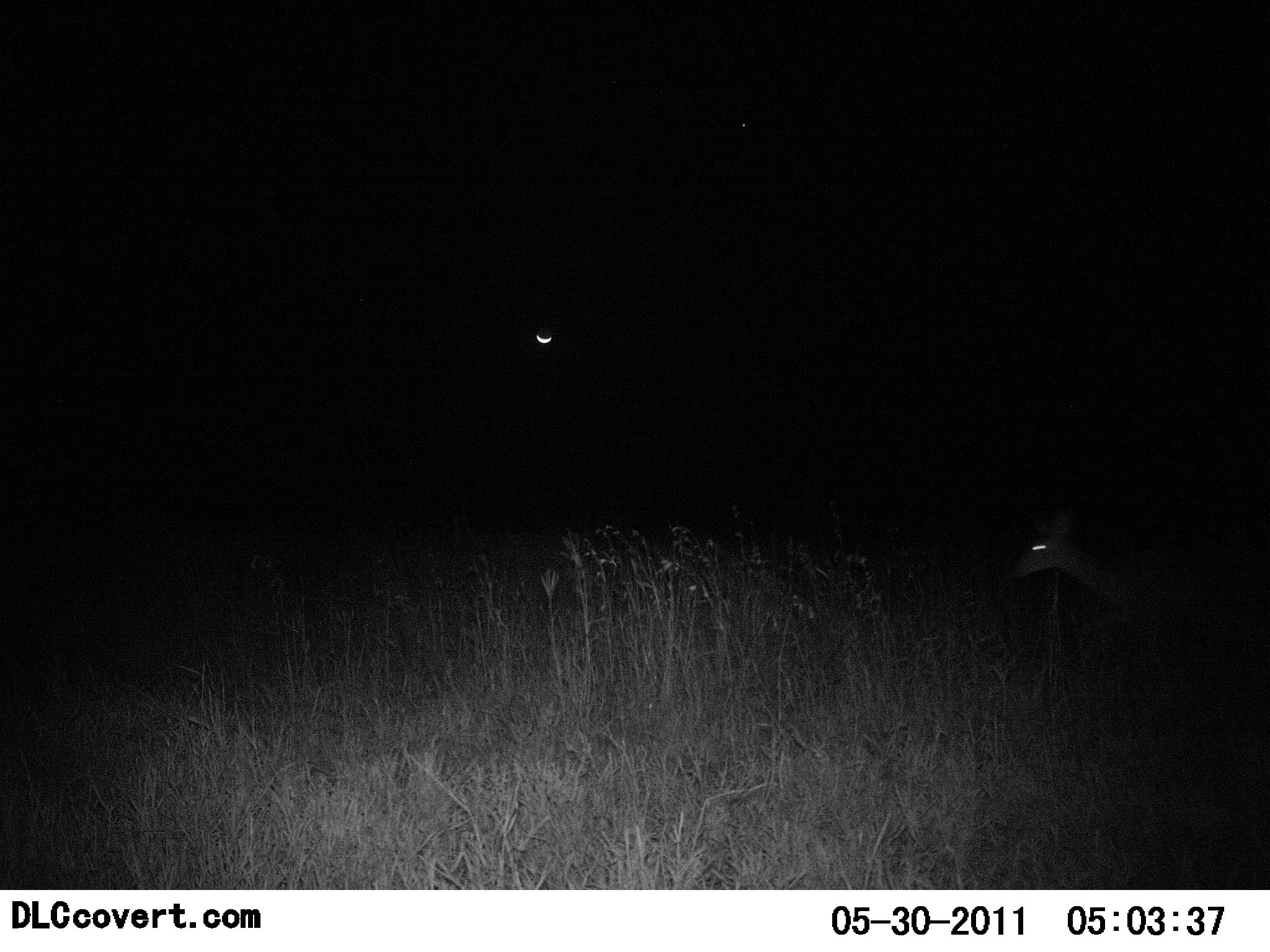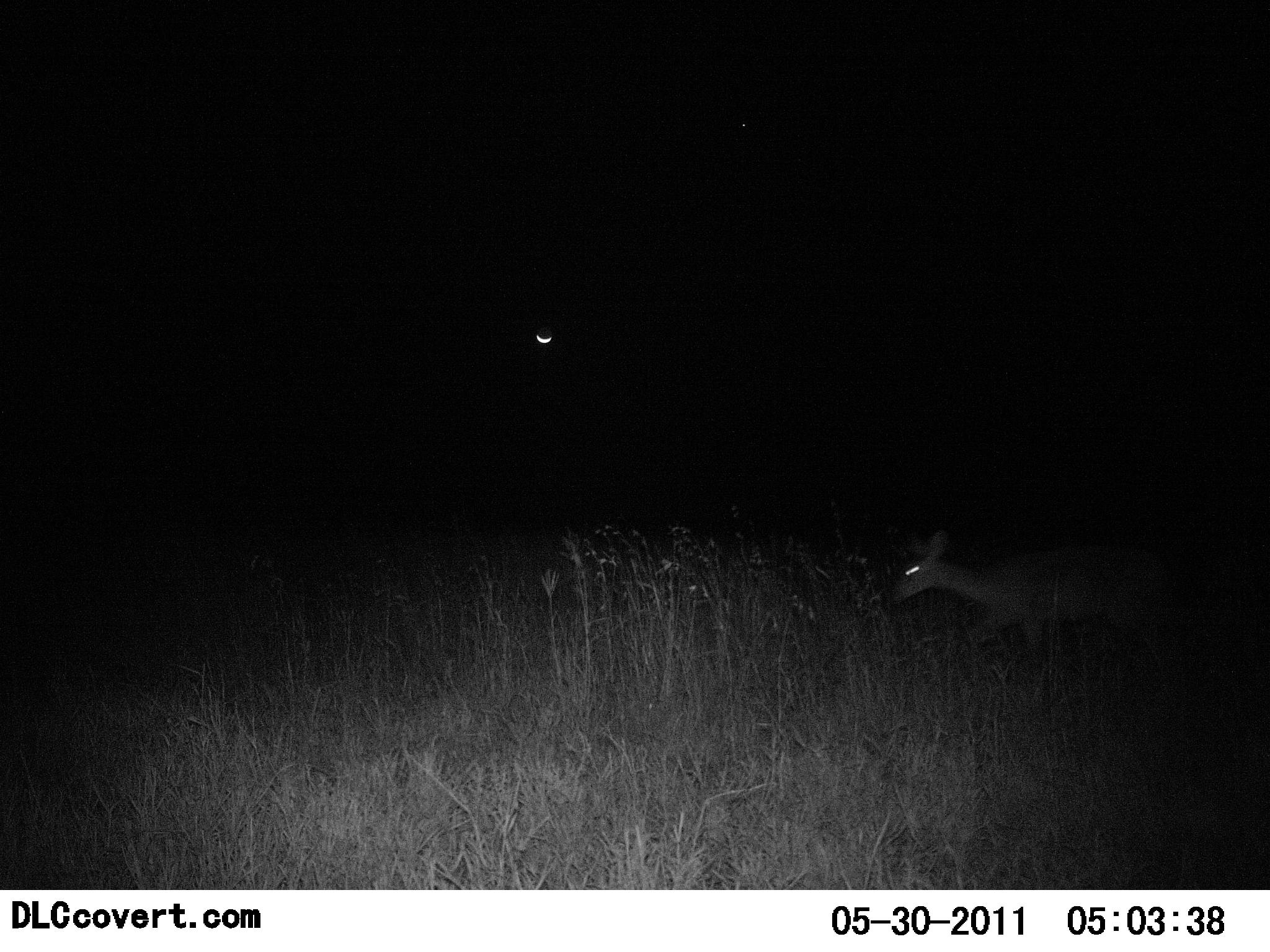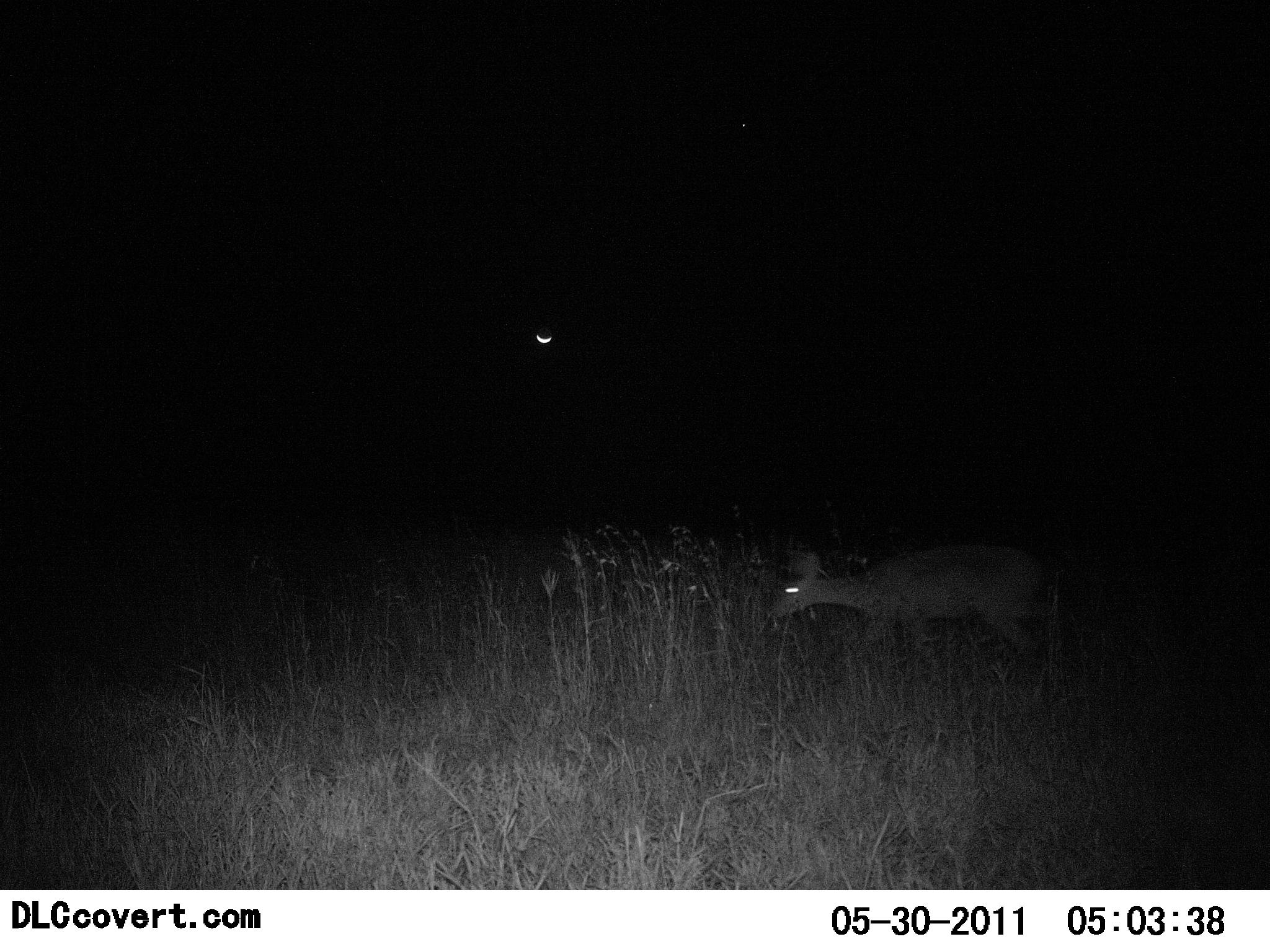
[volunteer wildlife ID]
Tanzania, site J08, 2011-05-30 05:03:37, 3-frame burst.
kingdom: Animalia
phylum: Chordata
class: Mammalia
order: Artiodactyla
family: Bovidae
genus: Redunca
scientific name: Redunca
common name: reedbuck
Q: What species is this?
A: Reedbuck (Redunca).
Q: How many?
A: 1.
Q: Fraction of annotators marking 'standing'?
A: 0%.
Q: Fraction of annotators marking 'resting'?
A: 0%.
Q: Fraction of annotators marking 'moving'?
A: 100%.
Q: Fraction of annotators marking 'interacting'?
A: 0%.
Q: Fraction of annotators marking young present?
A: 0%.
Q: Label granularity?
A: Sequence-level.